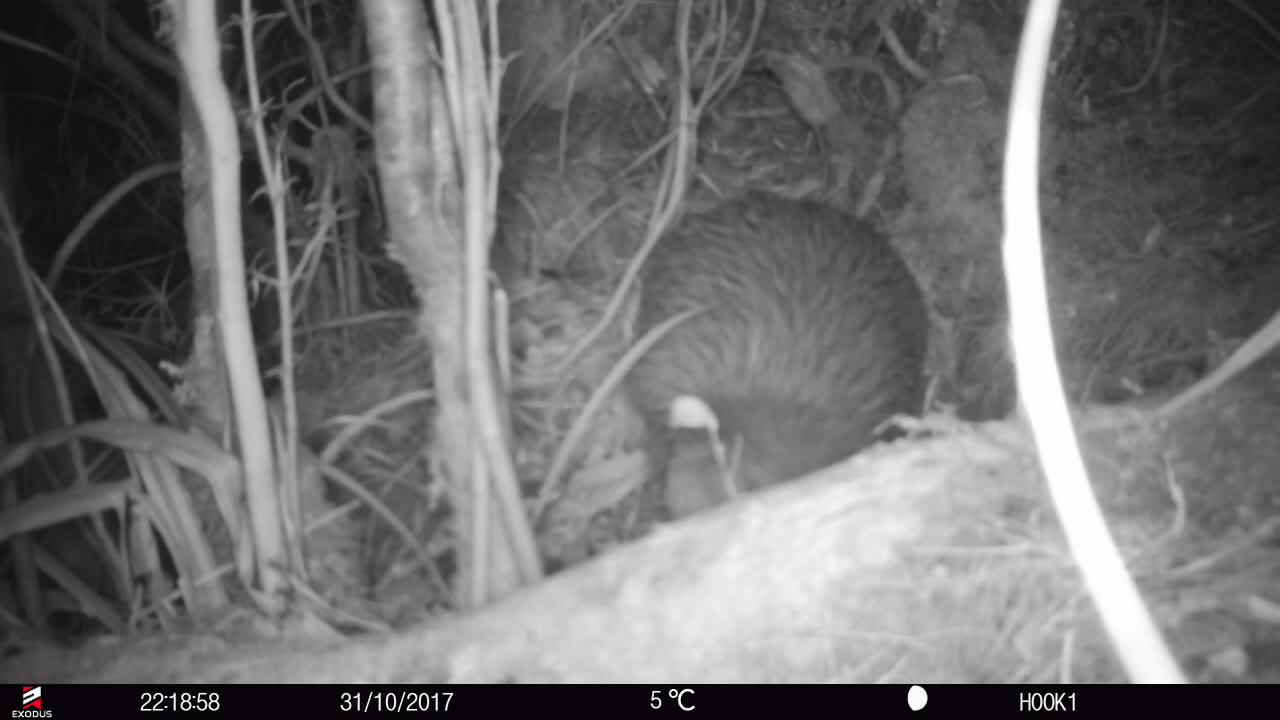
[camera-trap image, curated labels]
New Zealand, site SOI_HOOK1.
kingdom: Animalia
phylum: Chordata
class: Aves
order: Apterygiformes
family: Apterygidae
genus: Apteryx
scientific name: Apteryx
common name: kiwi